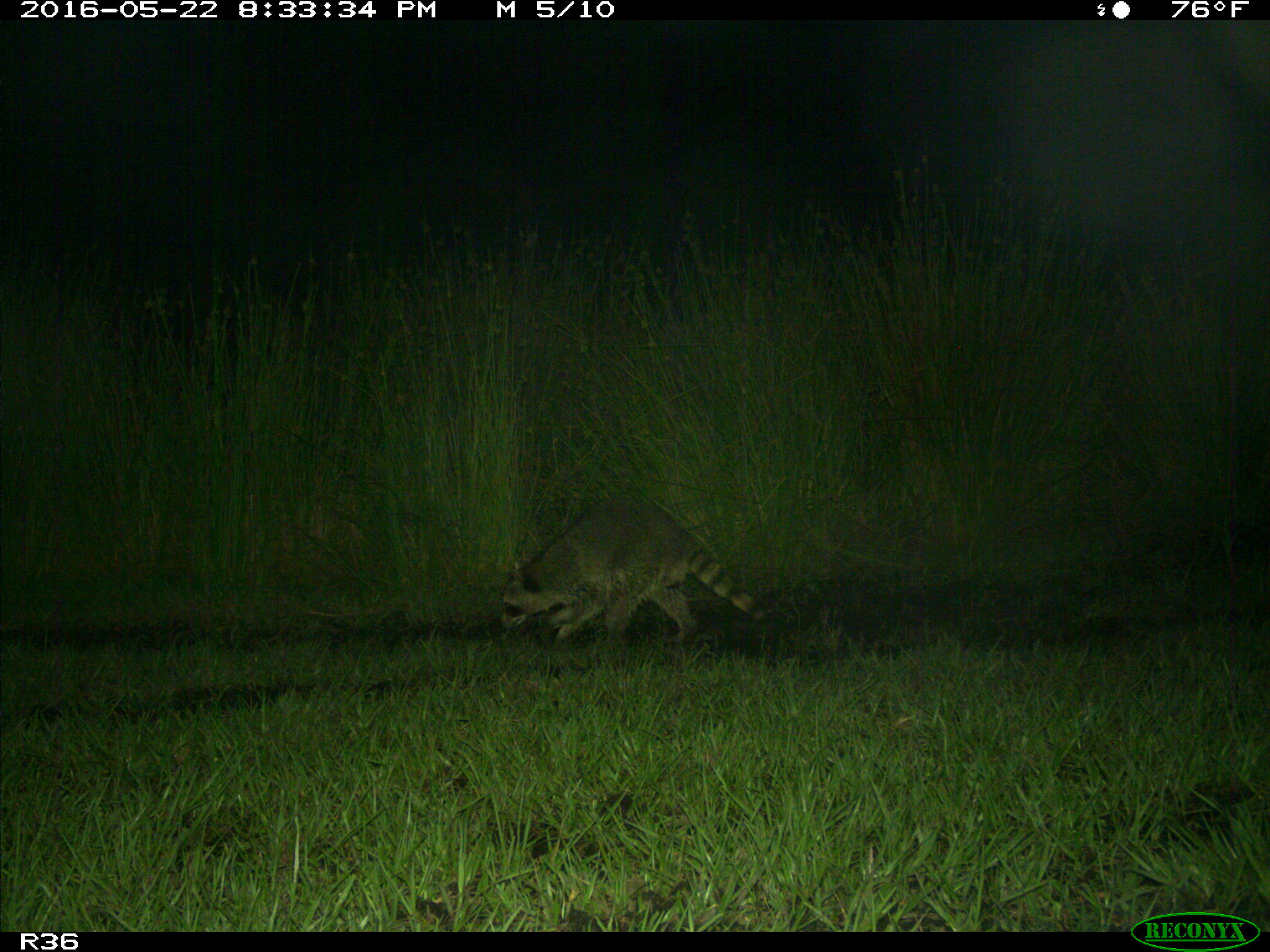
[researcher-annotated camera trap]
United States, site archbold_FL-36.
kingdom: Animalia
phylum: Chordata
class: Mammalia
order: Carnivora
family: Procyonidae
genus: Procyon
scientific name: Procyon lotor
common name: common raccoon